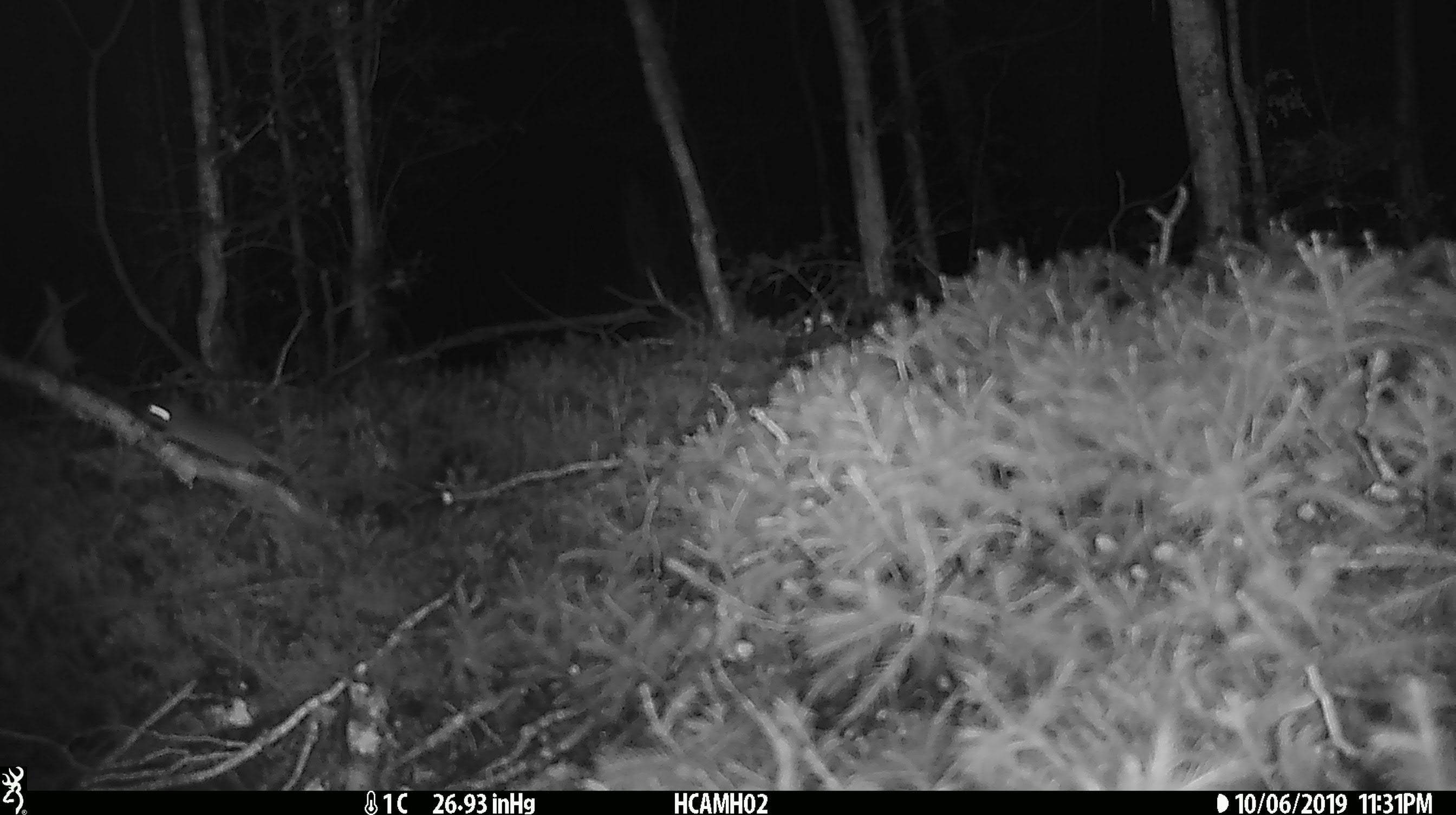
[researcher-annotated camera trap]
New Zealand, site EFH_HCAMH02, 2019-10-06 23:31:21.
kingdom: Animalia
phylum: Chordata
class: Mammalia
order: Rodentia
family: Muridae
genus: Mus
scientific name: Mus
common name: mouse